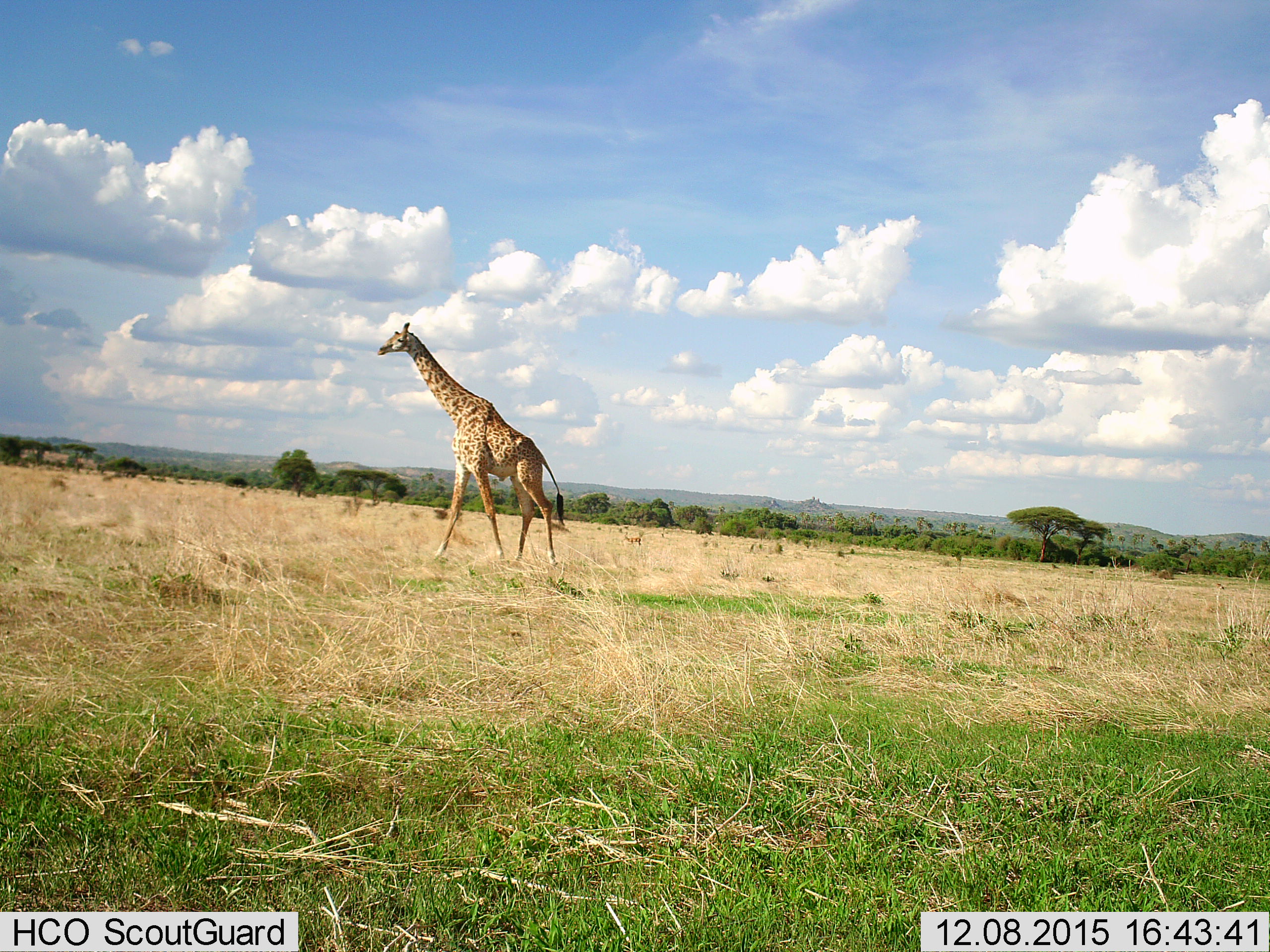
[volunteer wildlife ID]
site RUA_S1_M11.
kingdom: Animalia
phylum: Chordata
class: Mammalia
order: Artiodactyla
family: Giraffidae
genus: Giraffa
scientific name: Giraffa camelopardalis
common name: giraffe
Giraffe (Giraffa camelopardalis), count 1. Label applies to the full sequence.